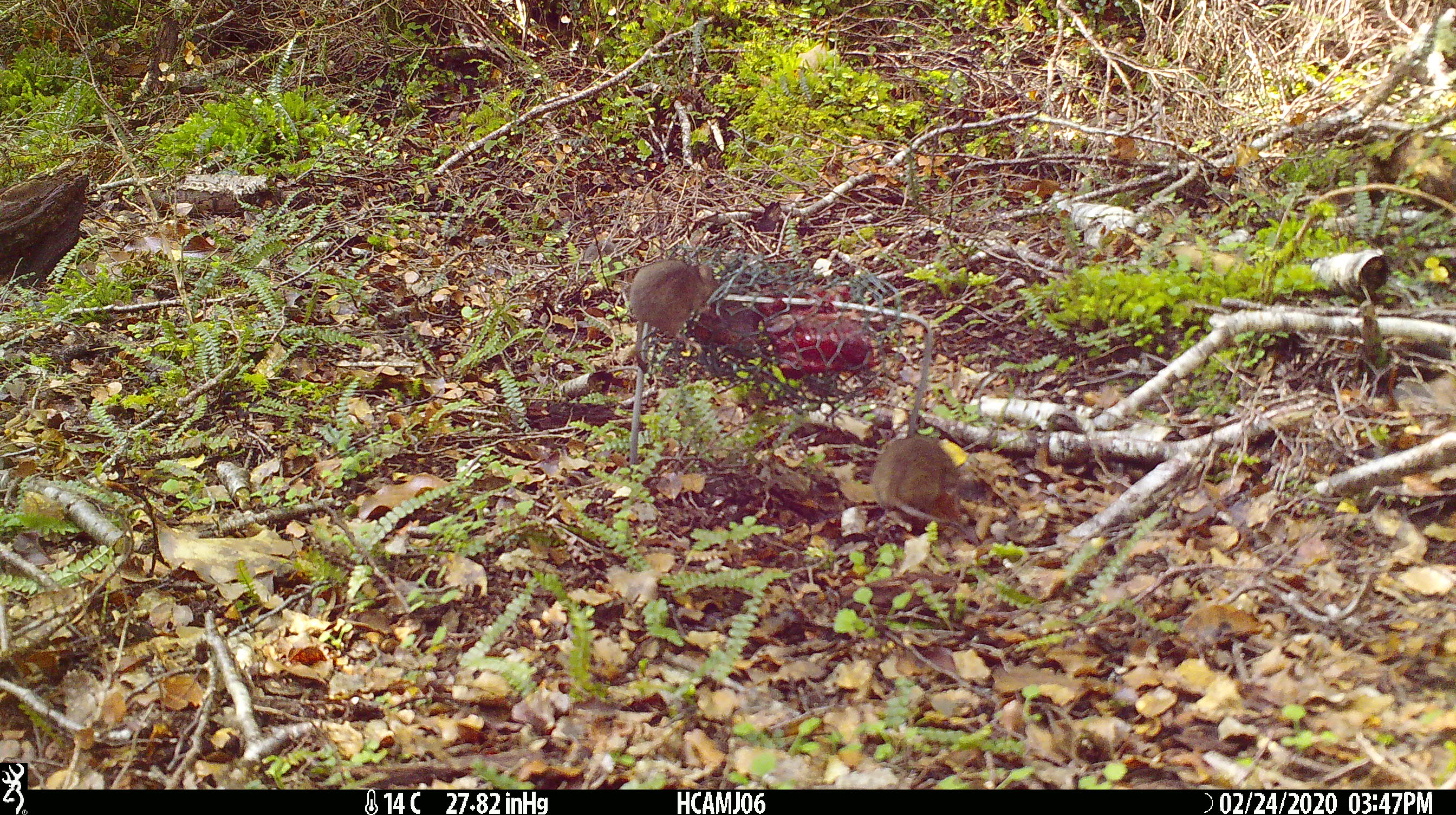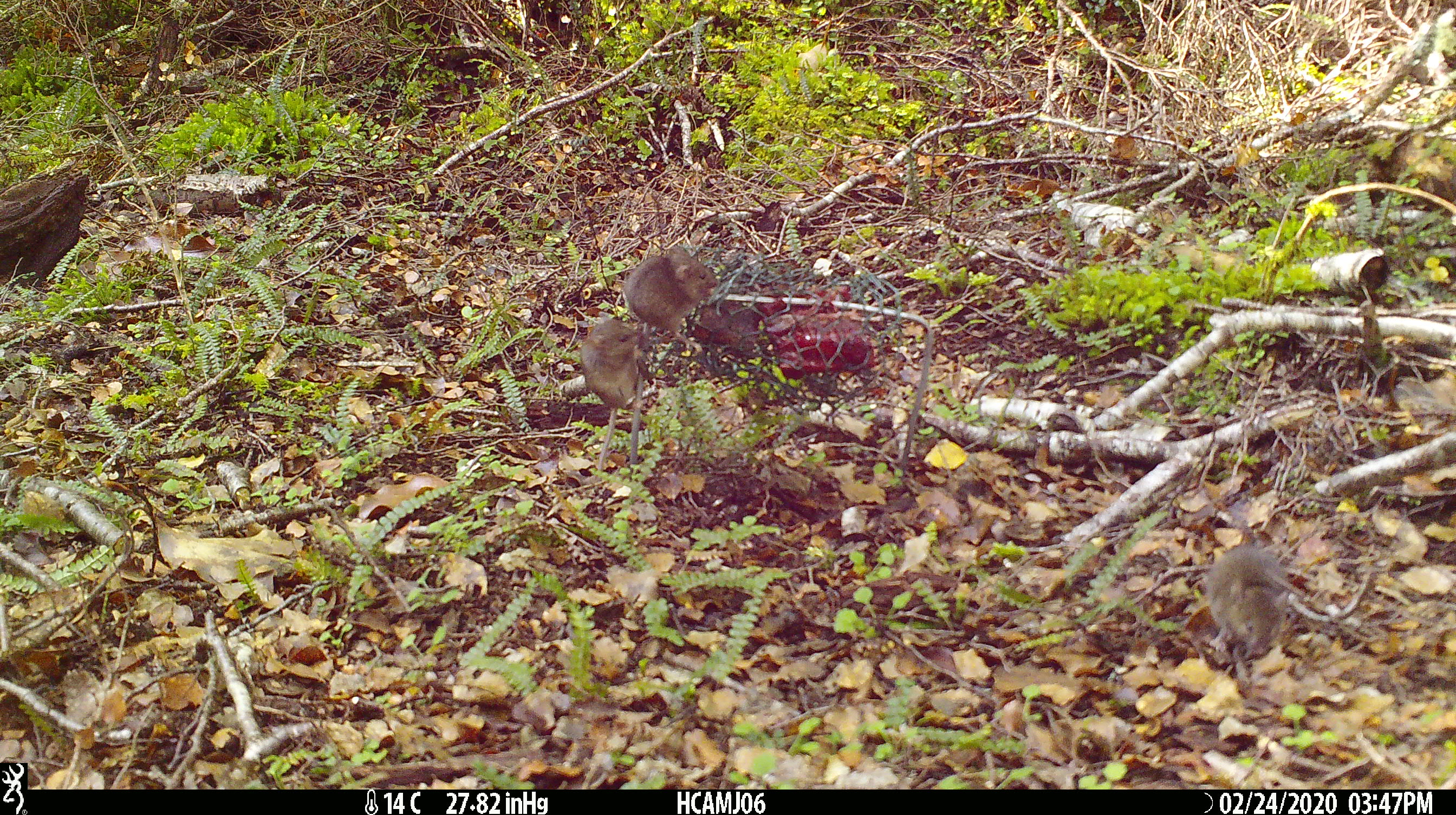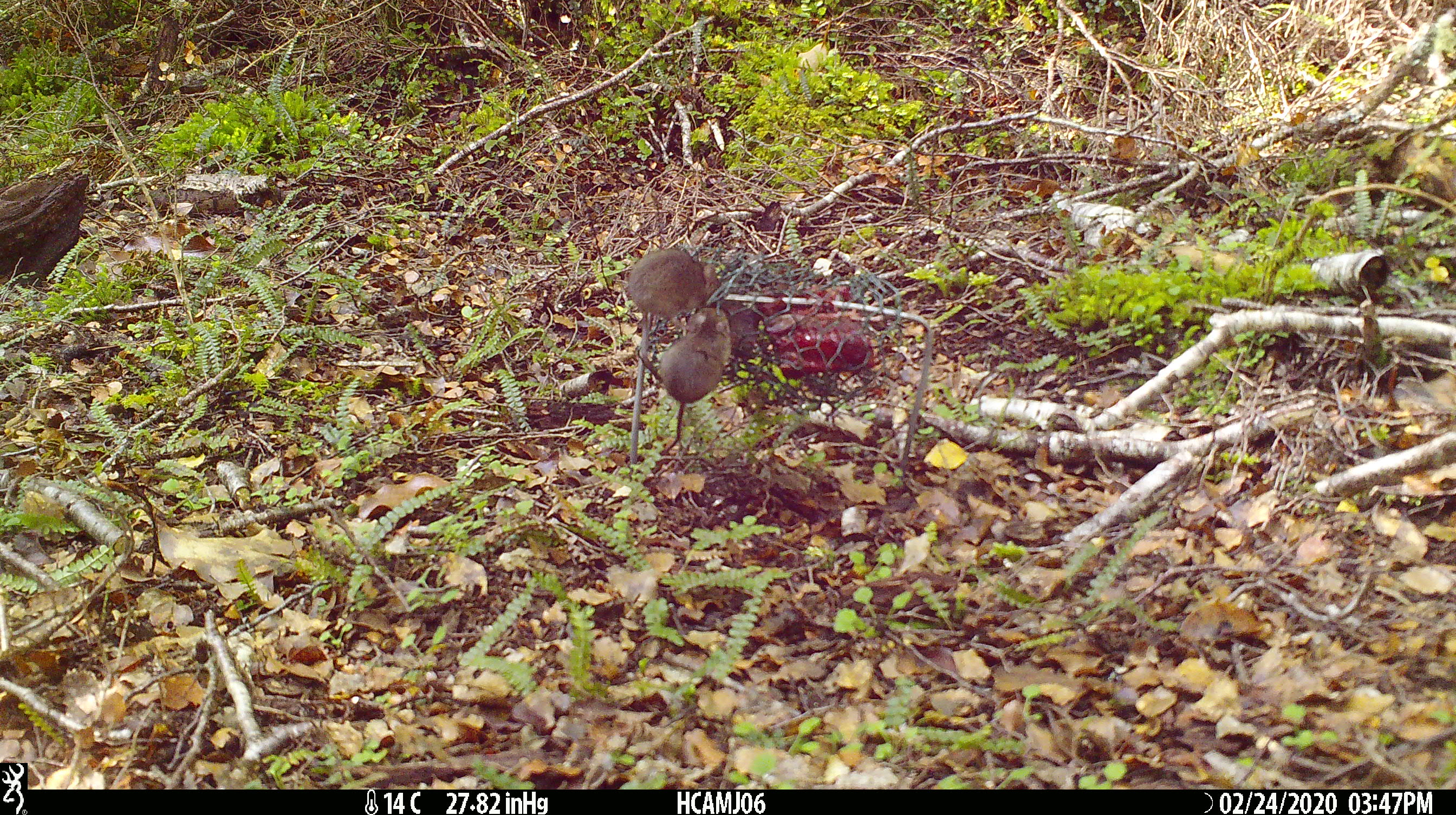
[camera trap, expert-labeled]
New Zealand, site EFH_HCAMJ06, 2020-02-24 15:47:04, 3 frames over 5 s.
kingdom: Animalia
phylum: Chordata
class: Mammalia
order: Rodentia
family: Muridae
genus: Mus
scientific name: Mus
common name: mouse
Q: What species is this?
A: Mouse (Mus).